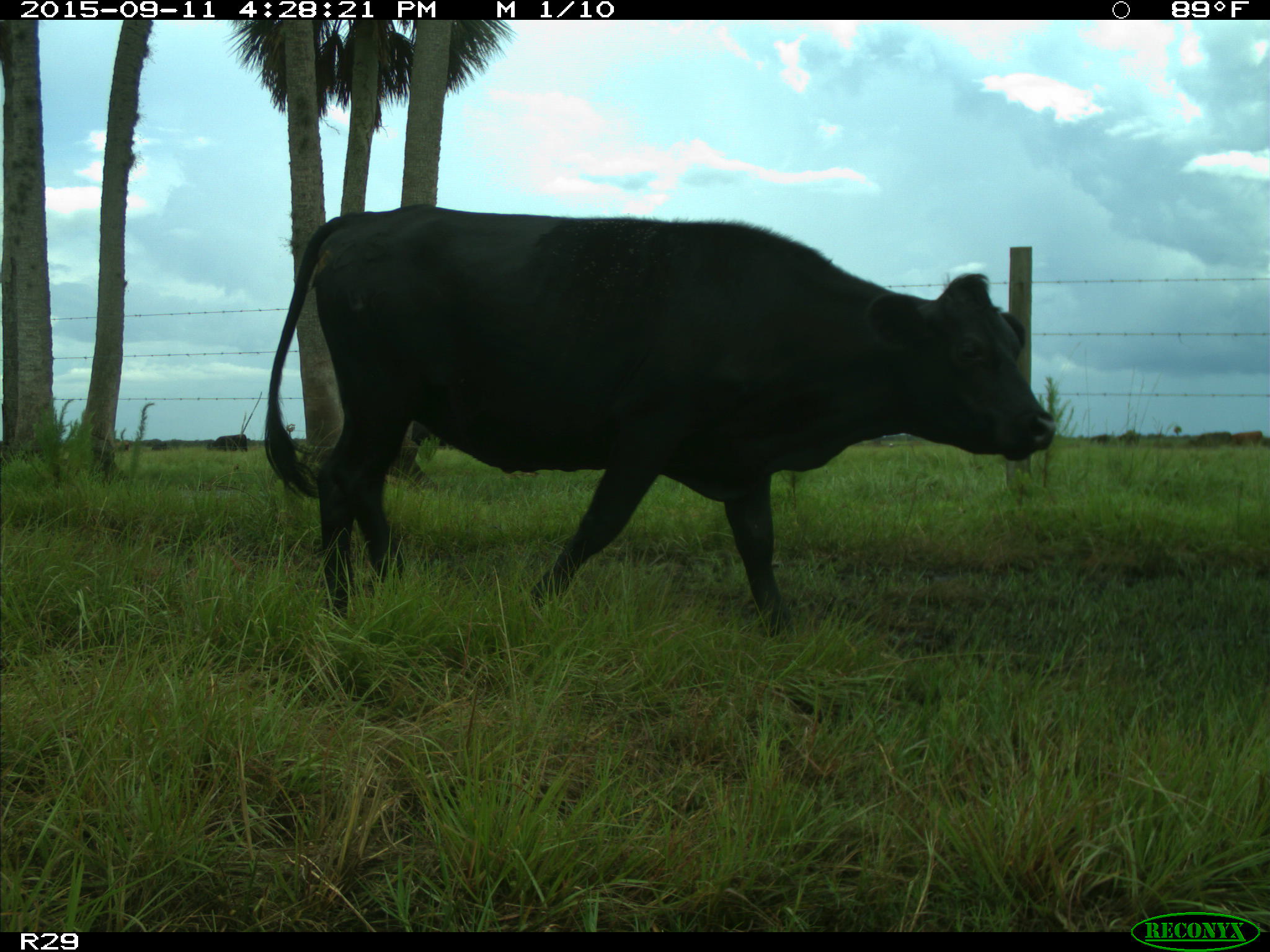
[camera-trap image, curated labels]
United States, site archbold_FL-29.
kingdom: Animalia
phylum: Chordata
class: Mammalia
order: Artiodactyla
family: Bovidae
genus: Bos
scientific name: Bos taurus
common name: domestic cow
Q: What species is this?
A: Bos taurus (domestic cow).